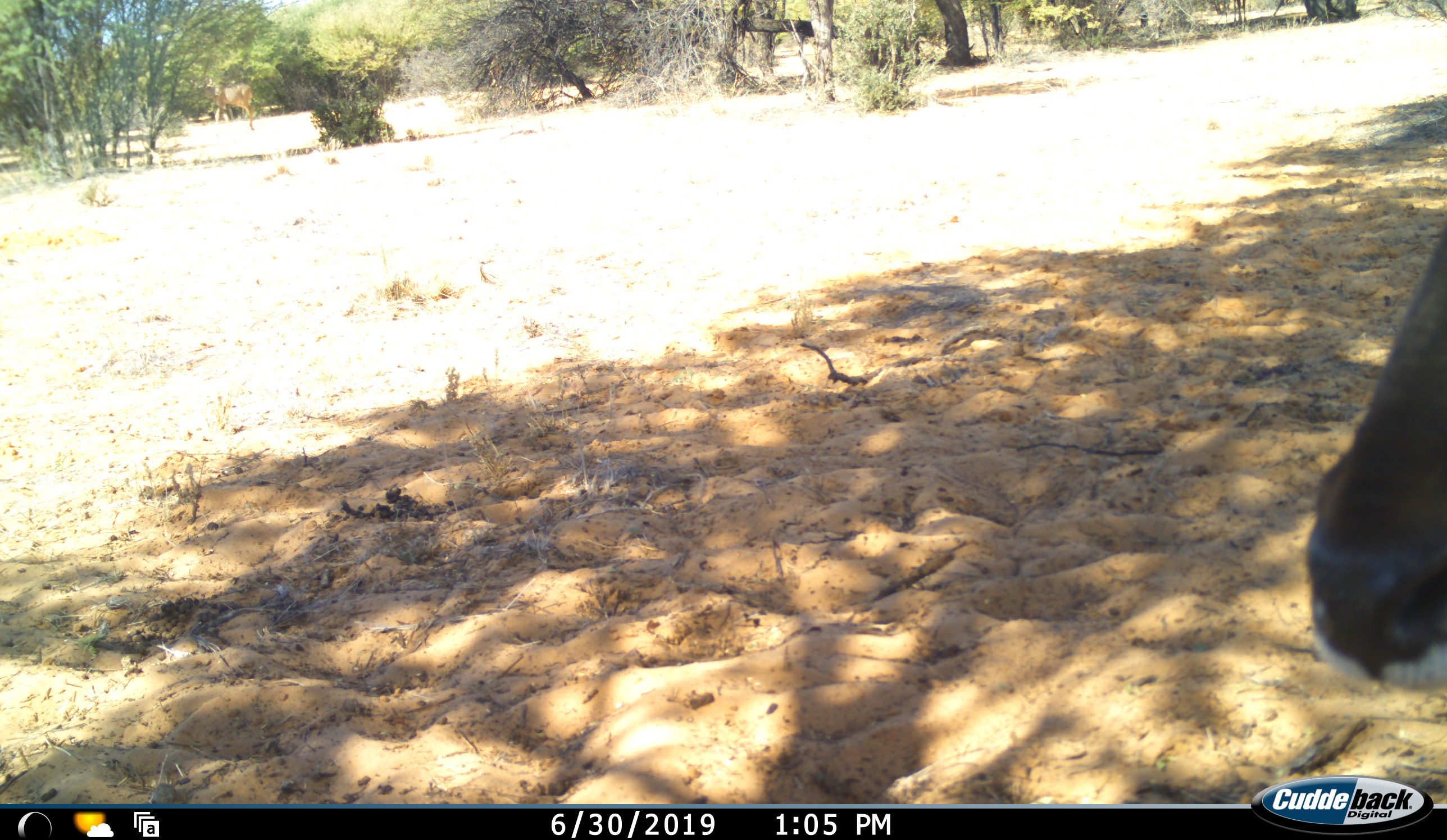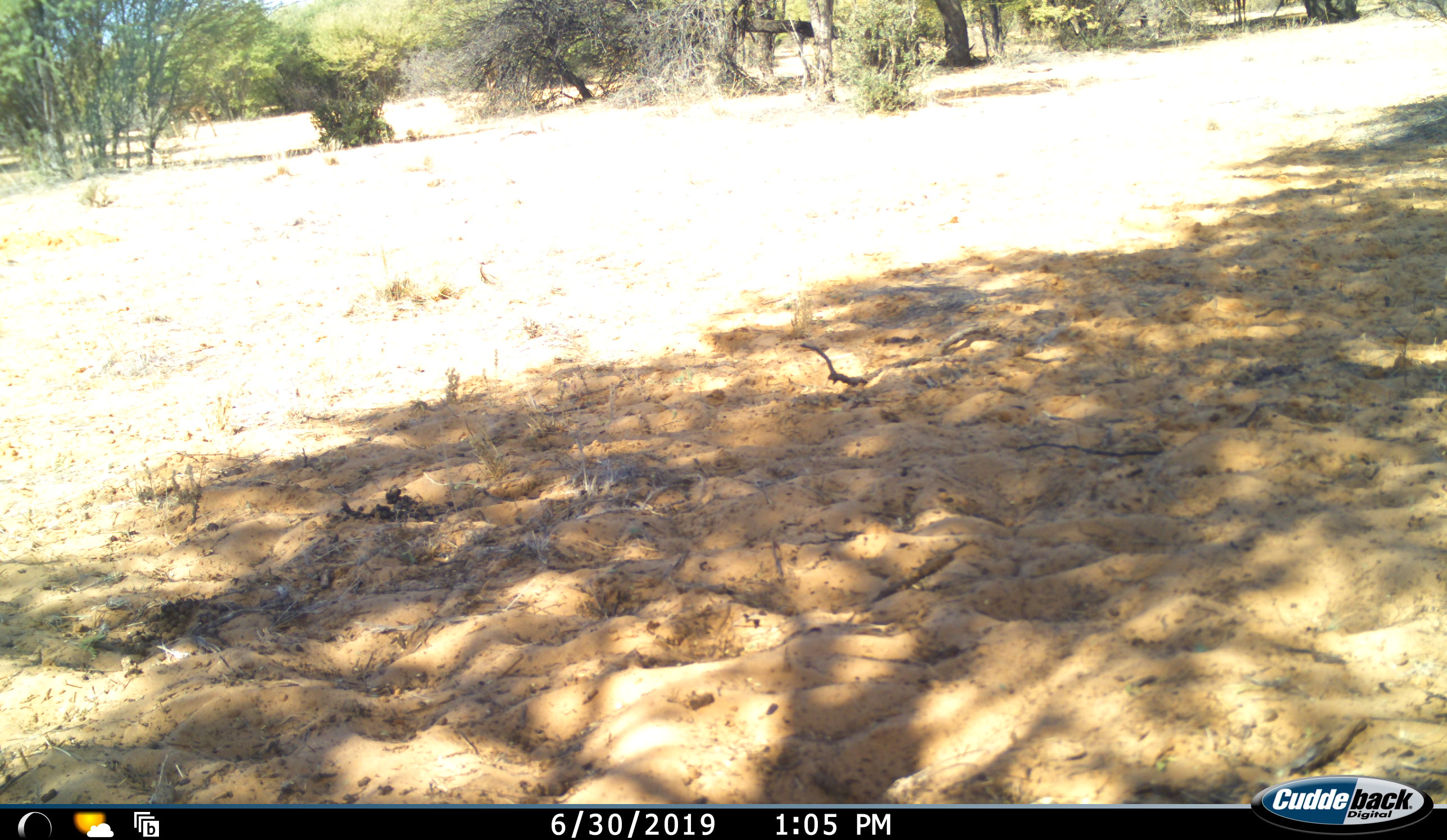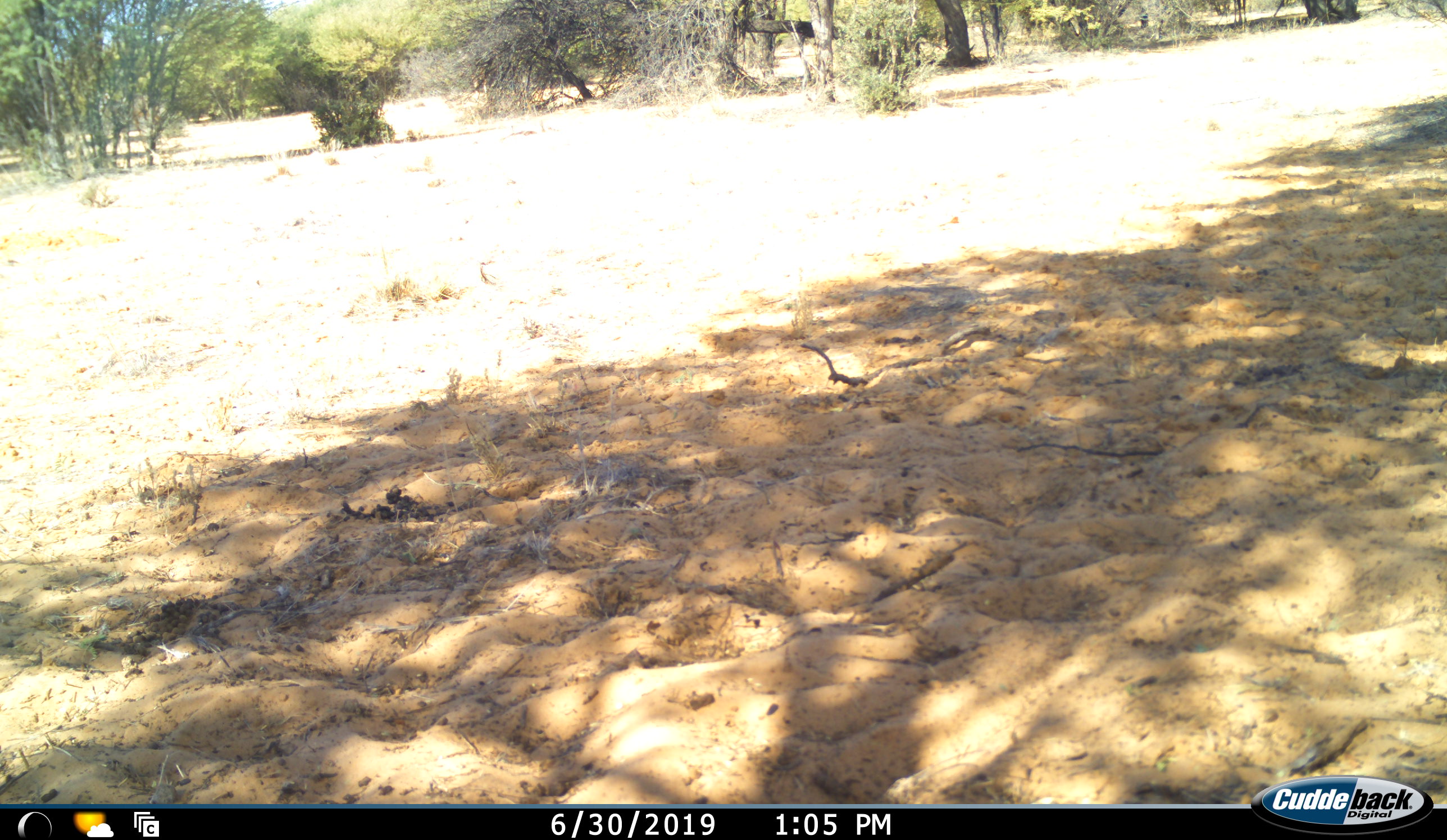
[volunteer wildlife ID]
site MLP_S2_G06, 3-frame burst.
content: unidentified animal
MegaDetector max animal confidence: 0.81